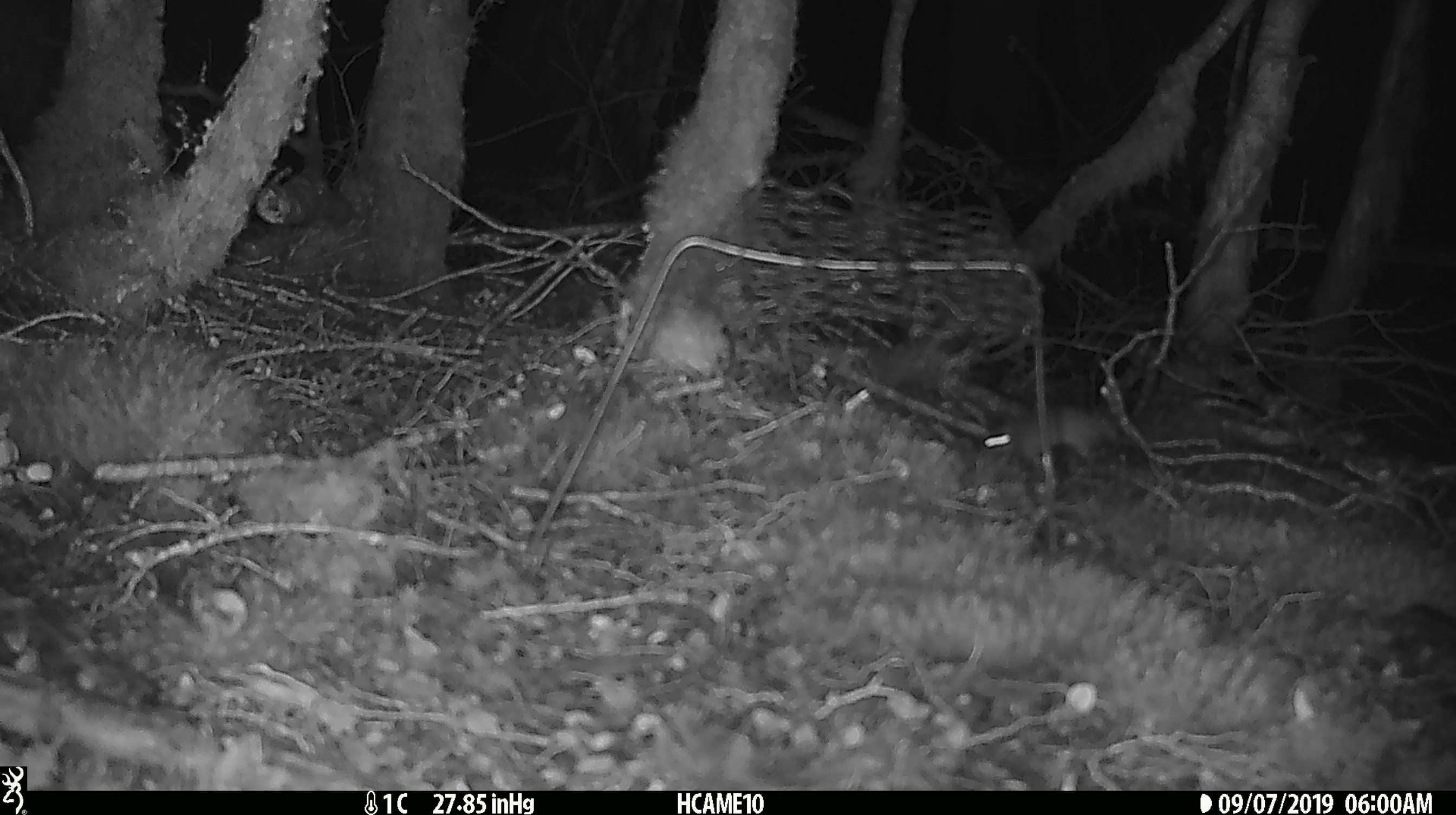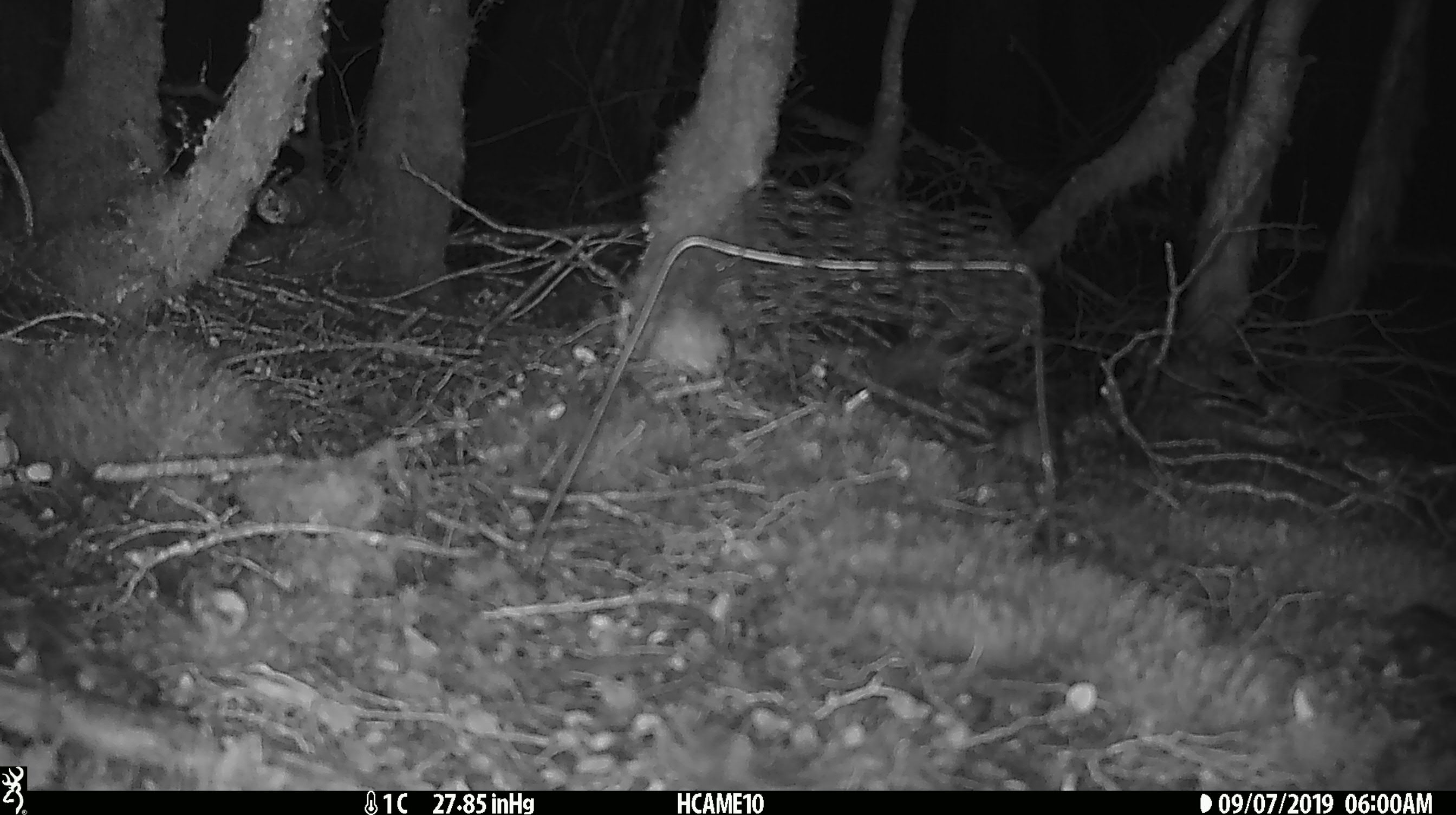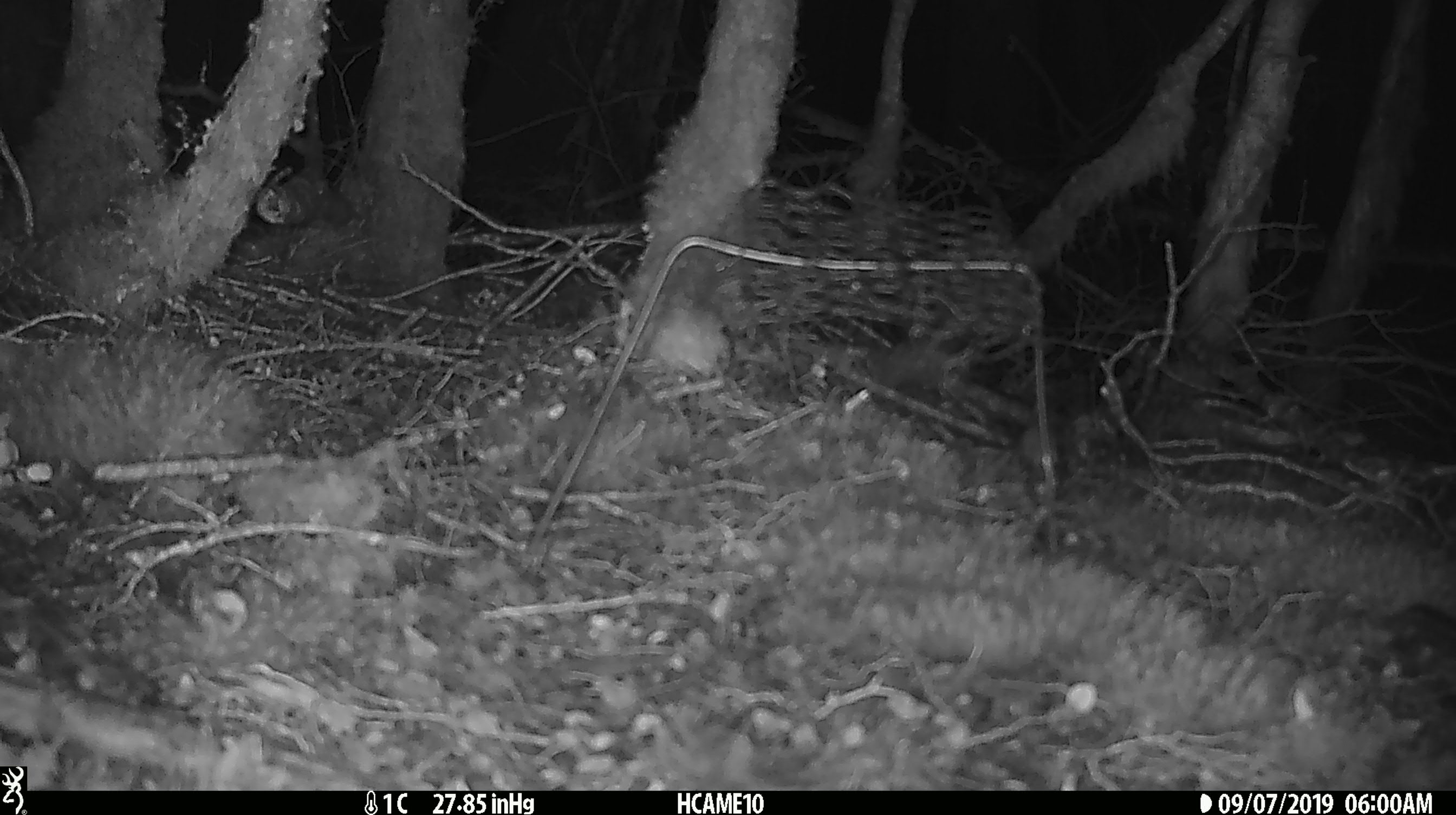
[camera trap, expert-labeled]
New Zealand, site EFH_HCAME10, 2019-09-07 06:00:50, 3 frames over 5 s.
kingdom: Animalia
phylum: Chordata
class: Mammalia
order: Rodentia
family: Muridae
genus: Mus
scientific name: Mus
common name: mouse